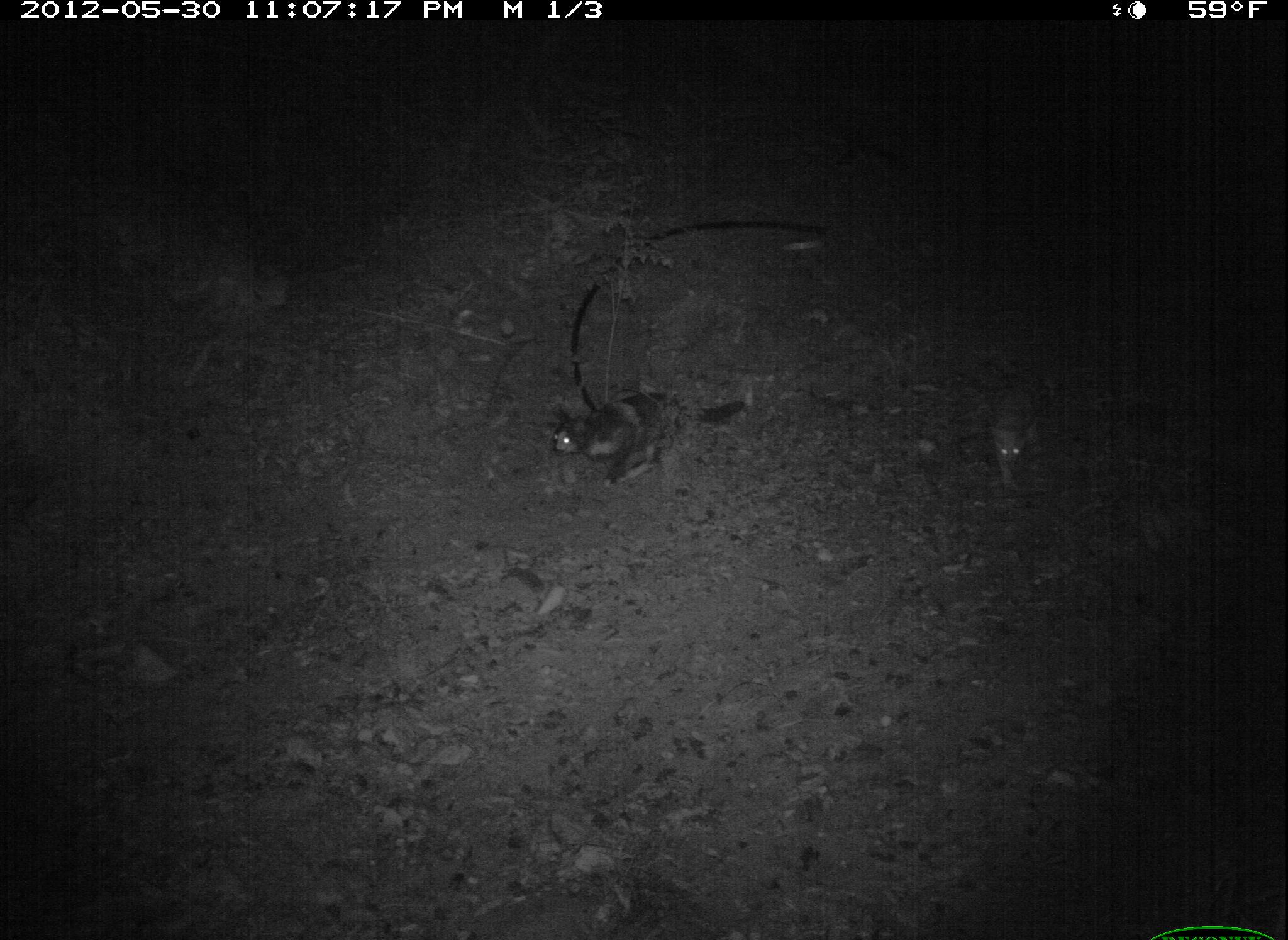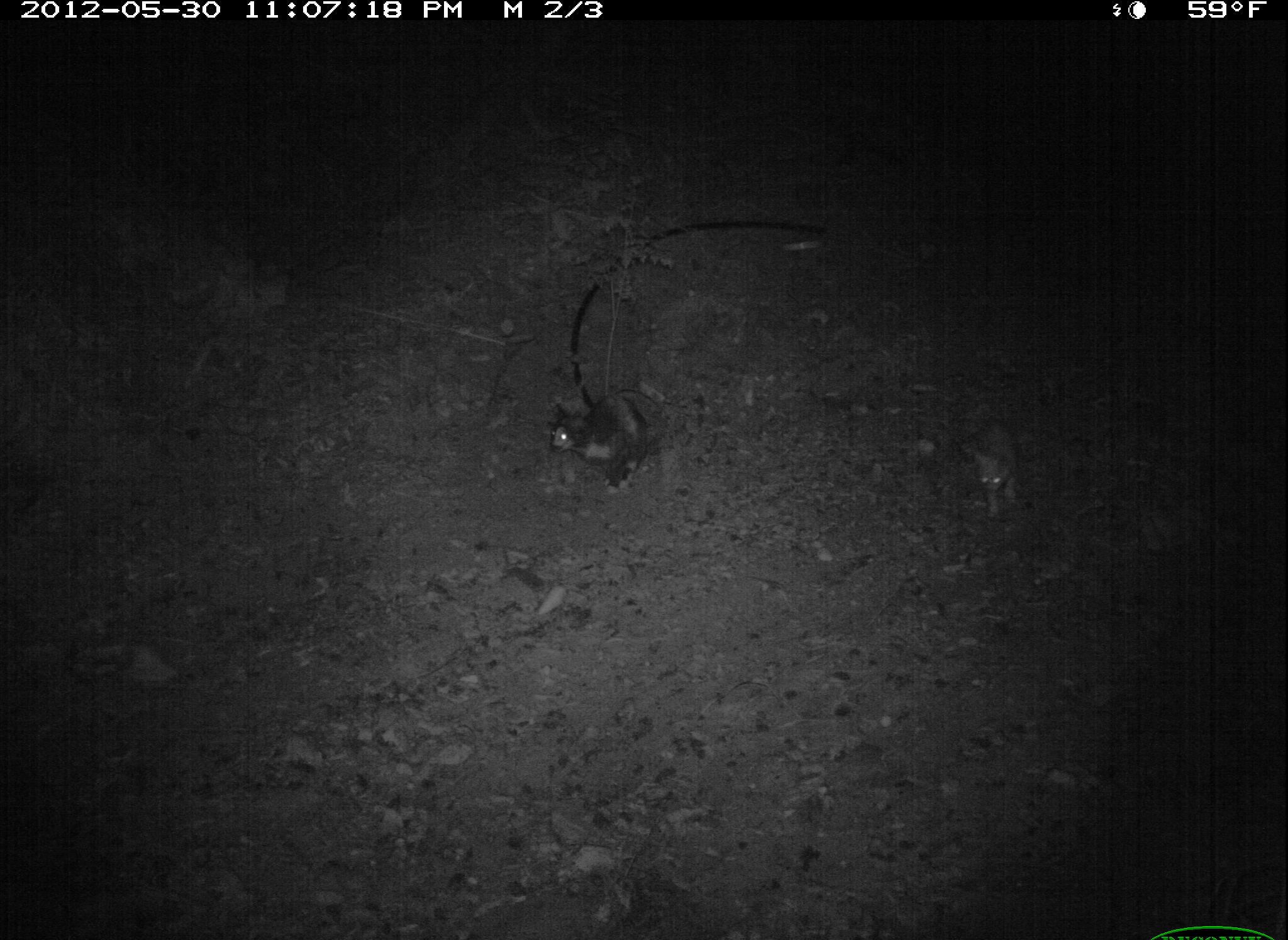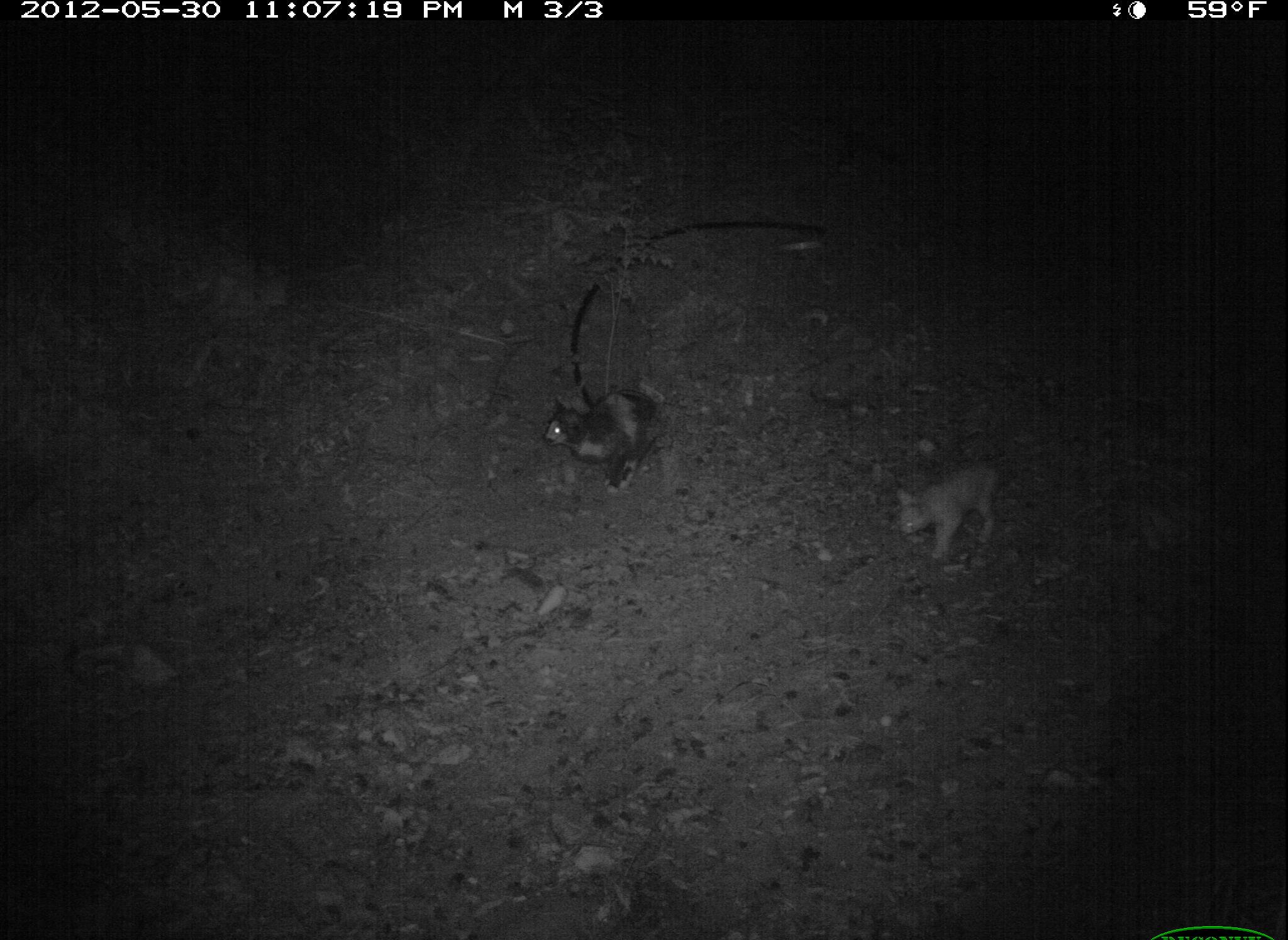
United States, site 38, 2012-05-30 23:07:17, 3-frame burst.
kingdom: Animalia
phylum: Chordata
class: Mammalia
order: Carnivora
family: Felidae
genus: Felis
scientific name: Felis catus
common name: cat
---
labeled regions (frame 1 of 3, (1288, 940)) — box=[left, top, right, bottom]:
cat: box=[544, 382, 757, 486]; box=[982, 361, 1053, 503]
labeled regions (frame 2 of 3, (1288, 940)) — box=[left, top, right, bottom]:
cat: box=[551, 377, 713, 501]; box=[952, 404, 1043, 523]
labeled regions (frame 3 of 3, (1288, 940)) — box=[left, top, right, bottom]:
cat: box=[536, 383, 681, 493]; box=[895, 454, 1002, 563]